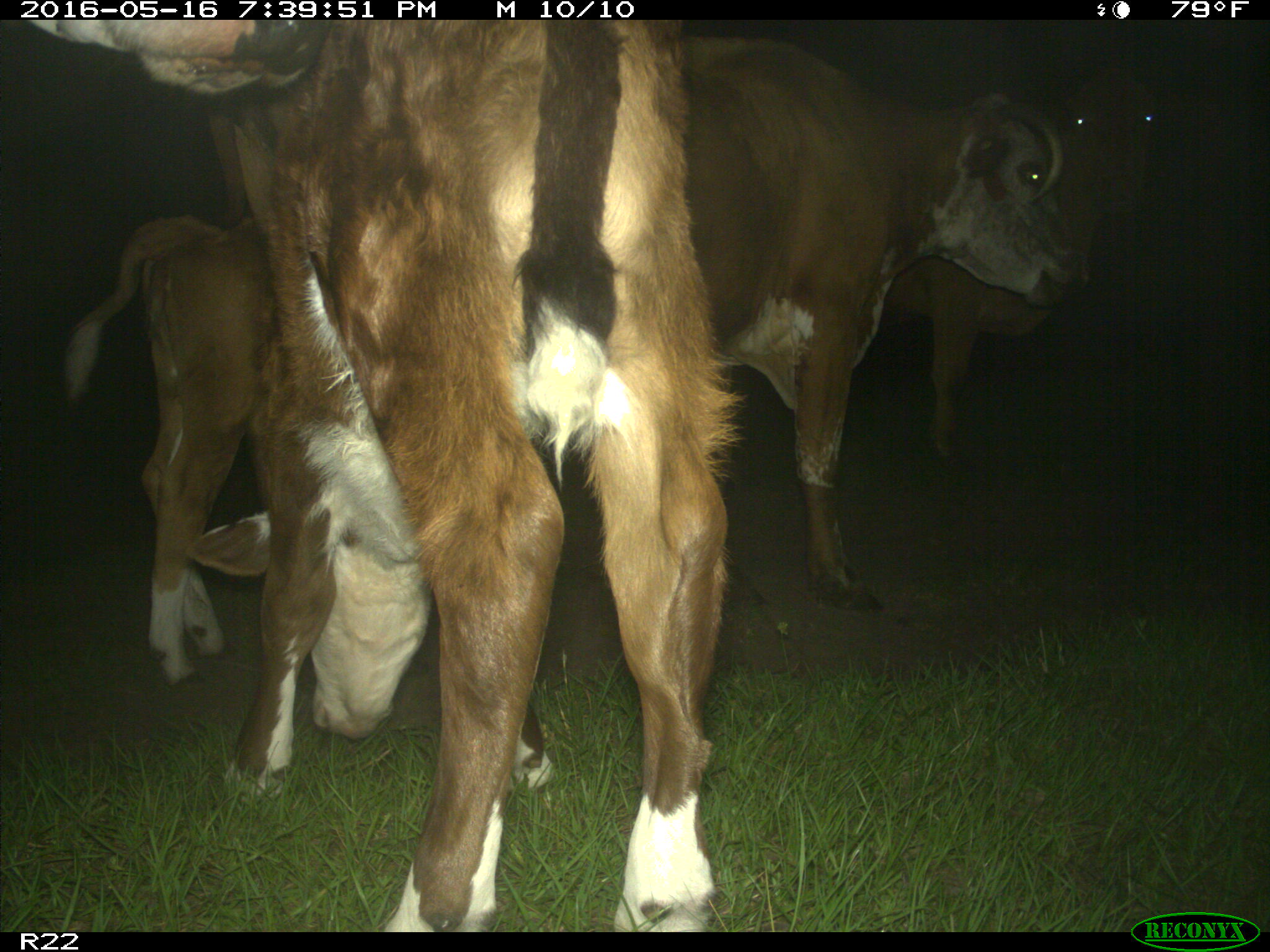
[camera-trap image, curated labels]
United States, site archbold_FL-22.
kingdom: Animalia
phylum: Chordata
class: Mammalia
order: Artiodactyla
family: Bovidae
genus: Bos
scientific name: Bos taurus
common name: domestic cow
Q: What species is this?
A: Bos taurus (domestic cow).